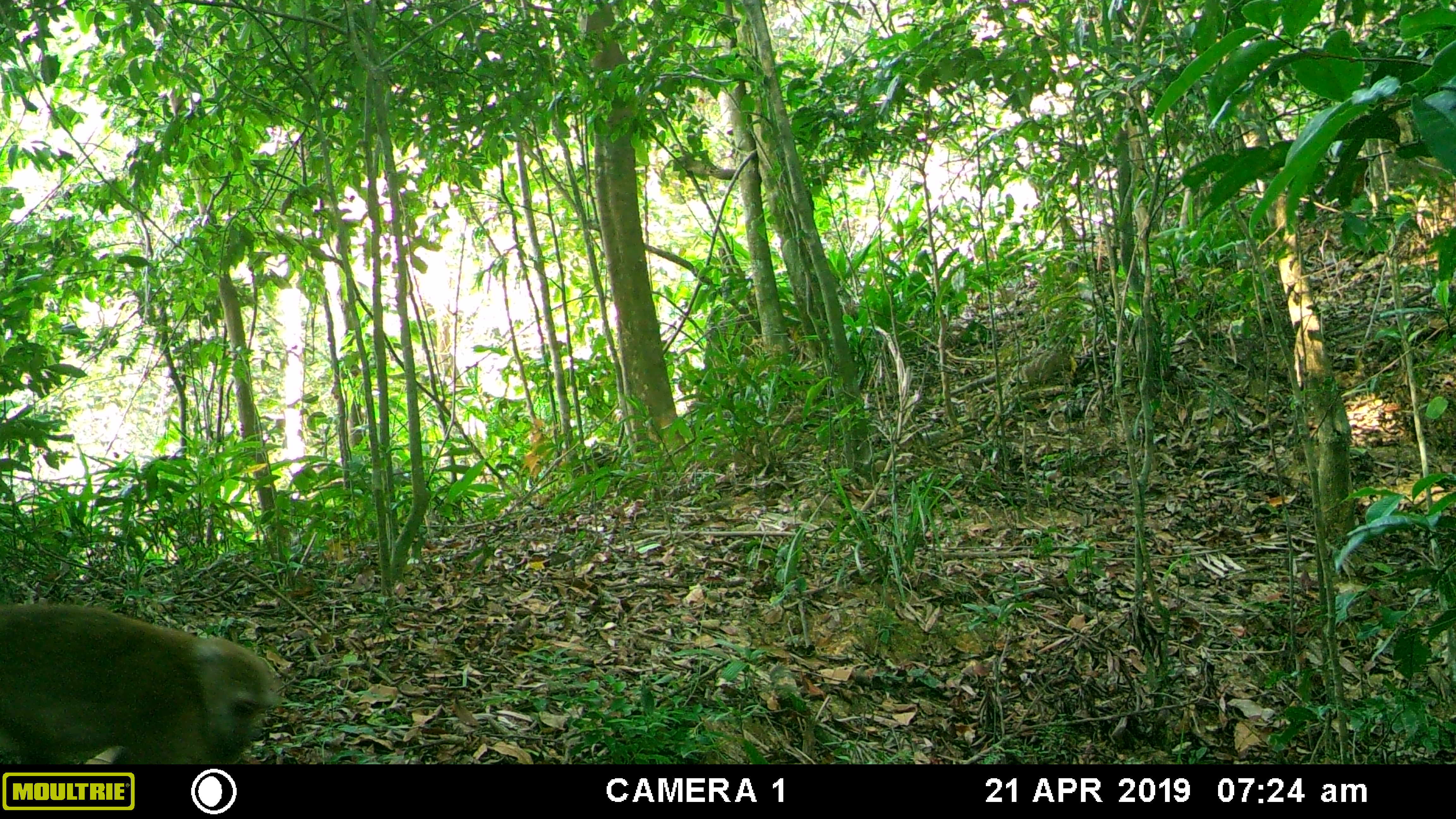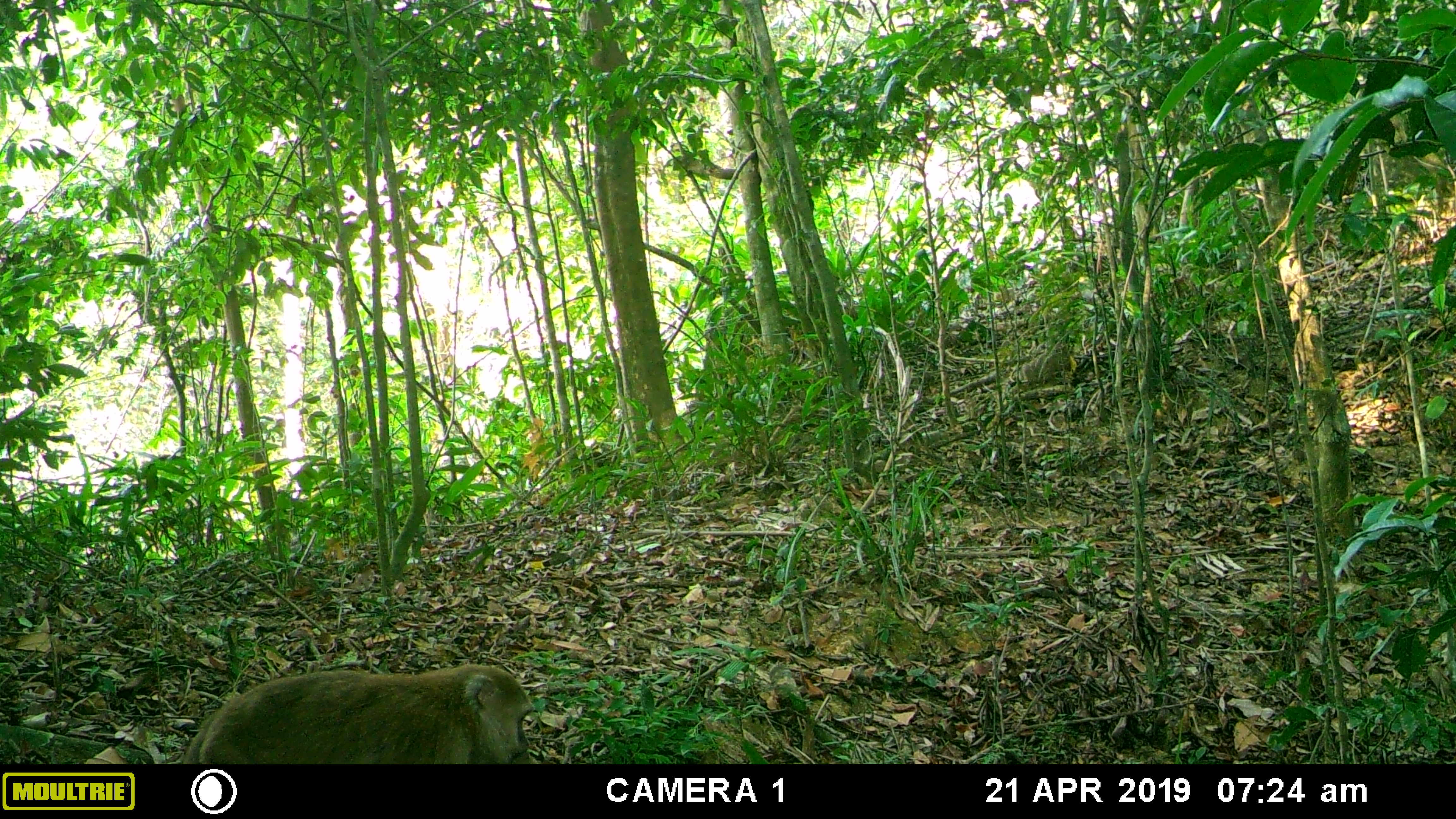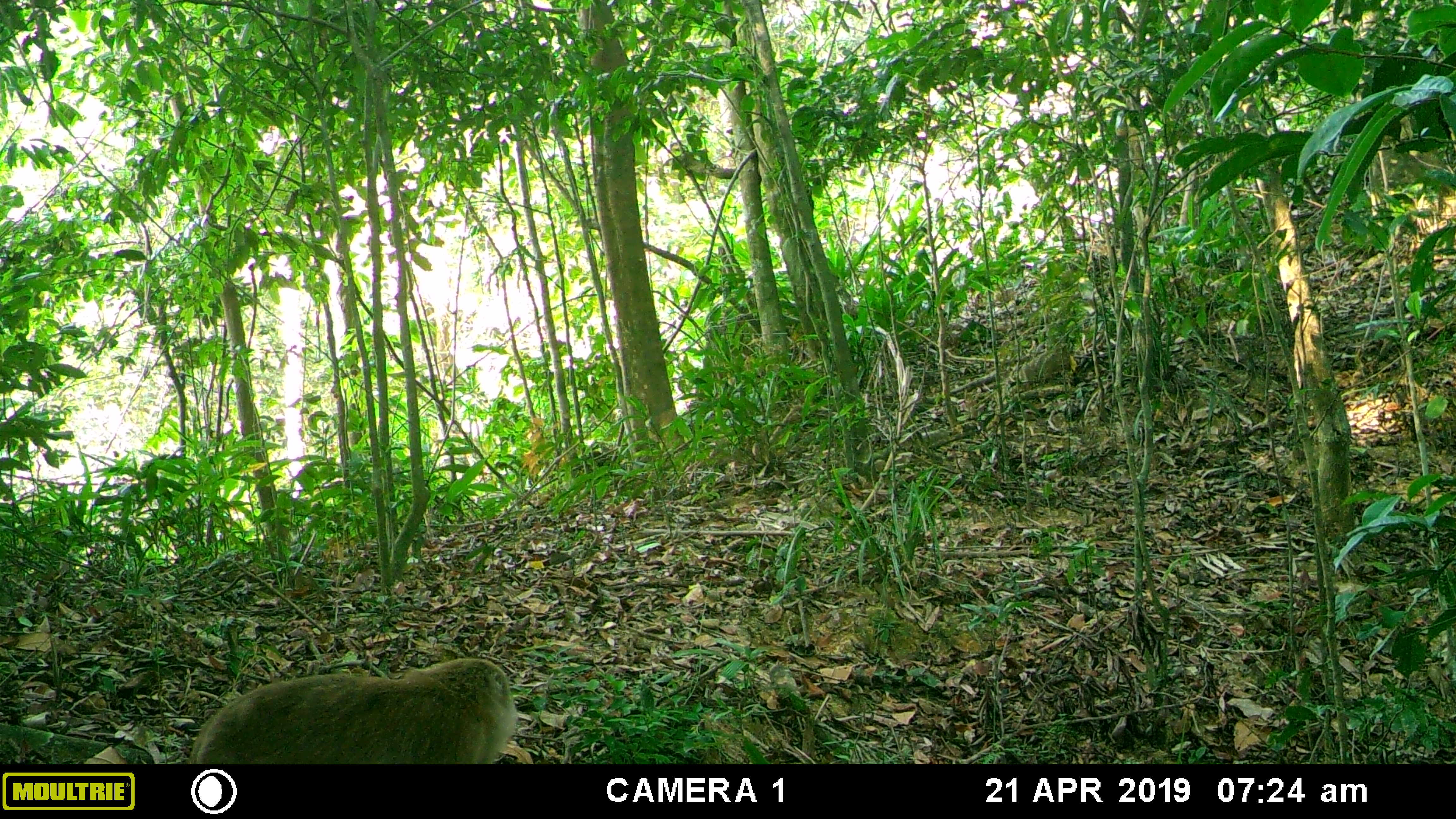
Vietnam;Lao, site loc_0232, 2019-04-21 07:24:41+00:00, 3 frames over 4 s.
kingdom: Animalia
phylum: Chordata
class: Mammalia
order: Primates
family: Cercopithecidae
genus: Macaca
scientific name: Macaca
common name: macaques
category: assam or rhesus macaque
Assam or rhesus macaque (macaques) (Macaca). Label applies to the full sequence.